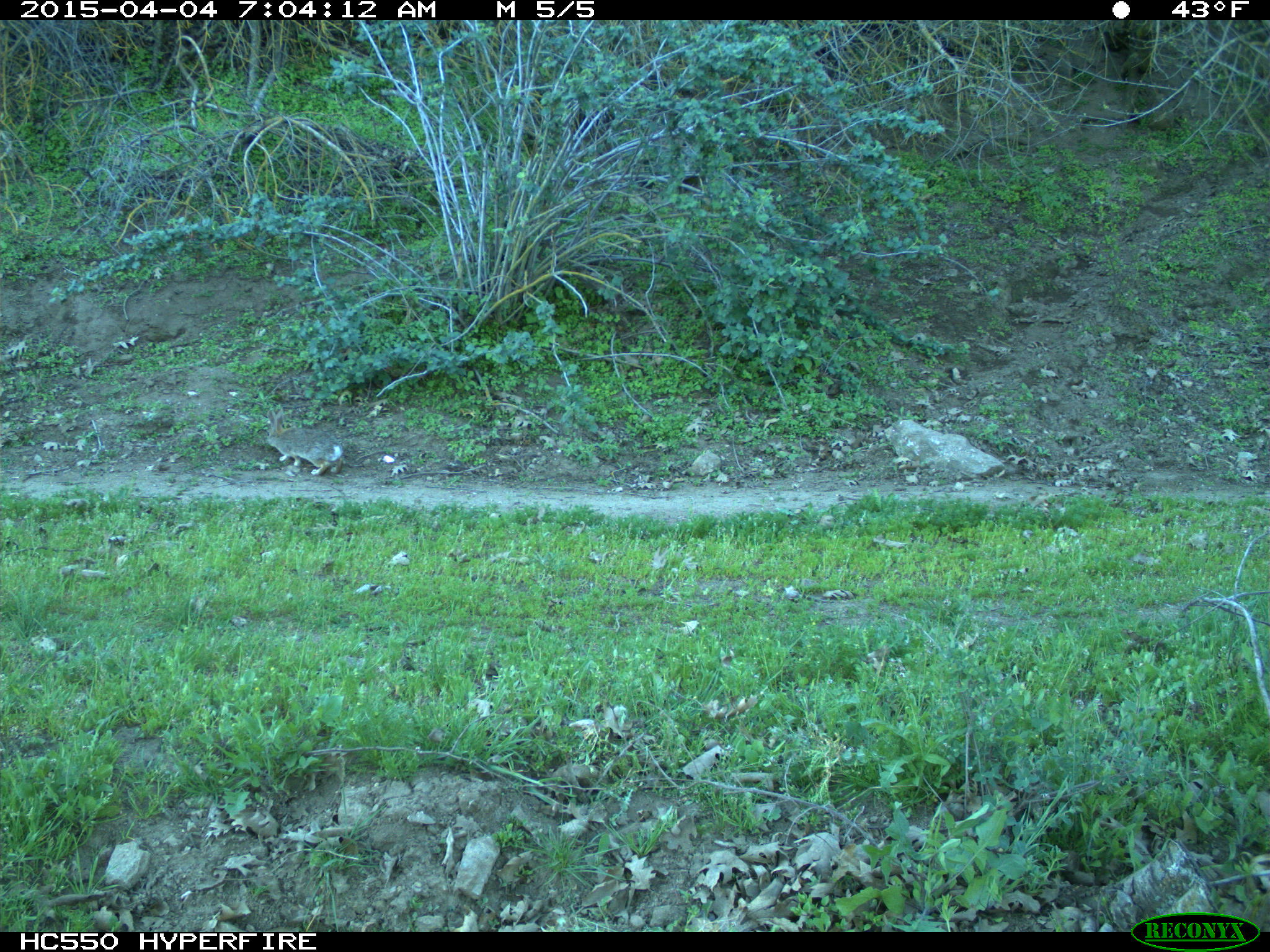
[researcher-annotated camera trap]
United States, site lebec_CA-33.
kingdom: Animalia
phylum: Chordata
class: Mammalia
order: Lagomorpha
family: Leporidae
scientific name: Leporidae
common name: rabbits and hares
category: unidentified rabbit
Unidentified rabbit (rabbits and hares) (Leporidae).